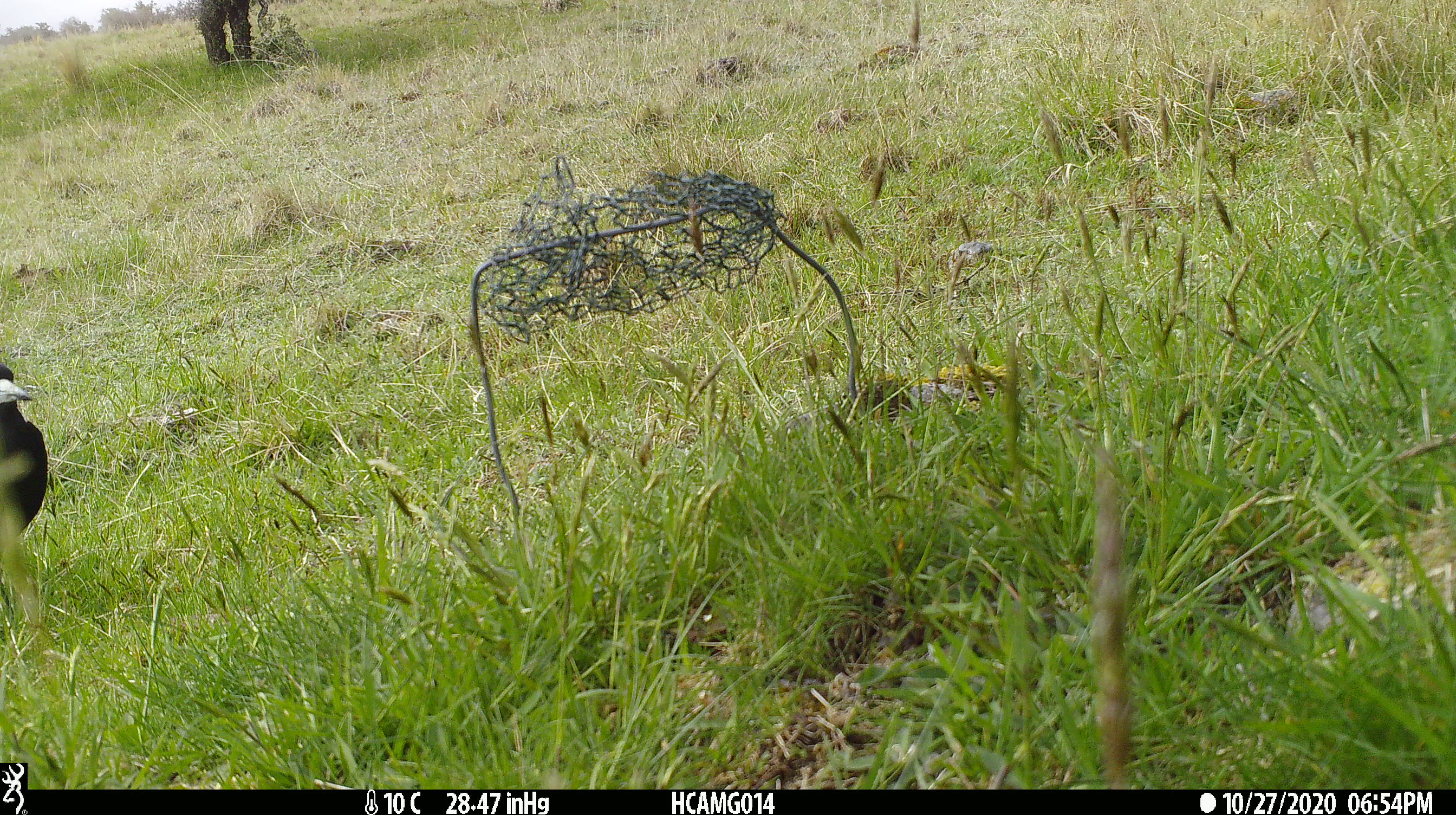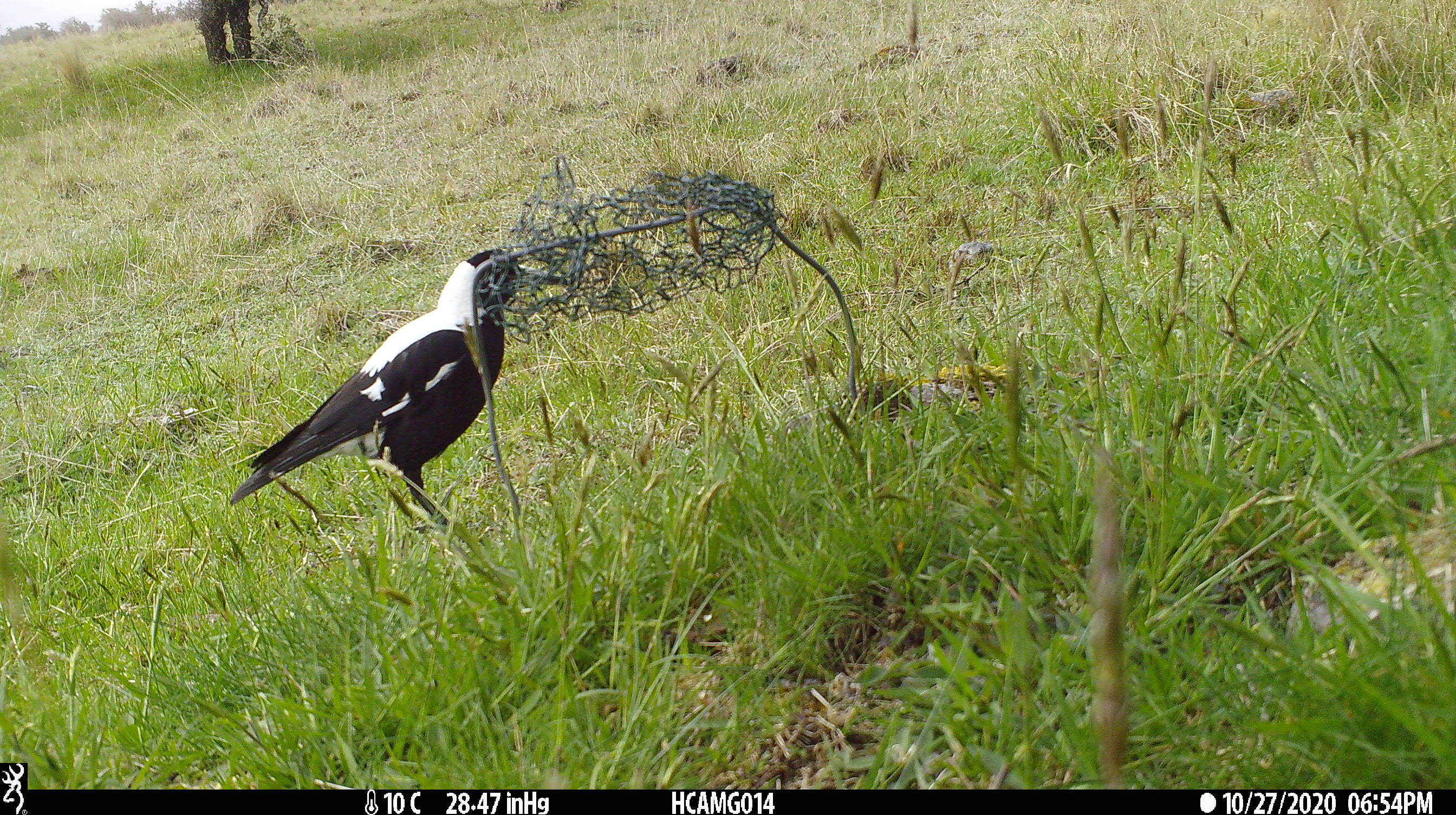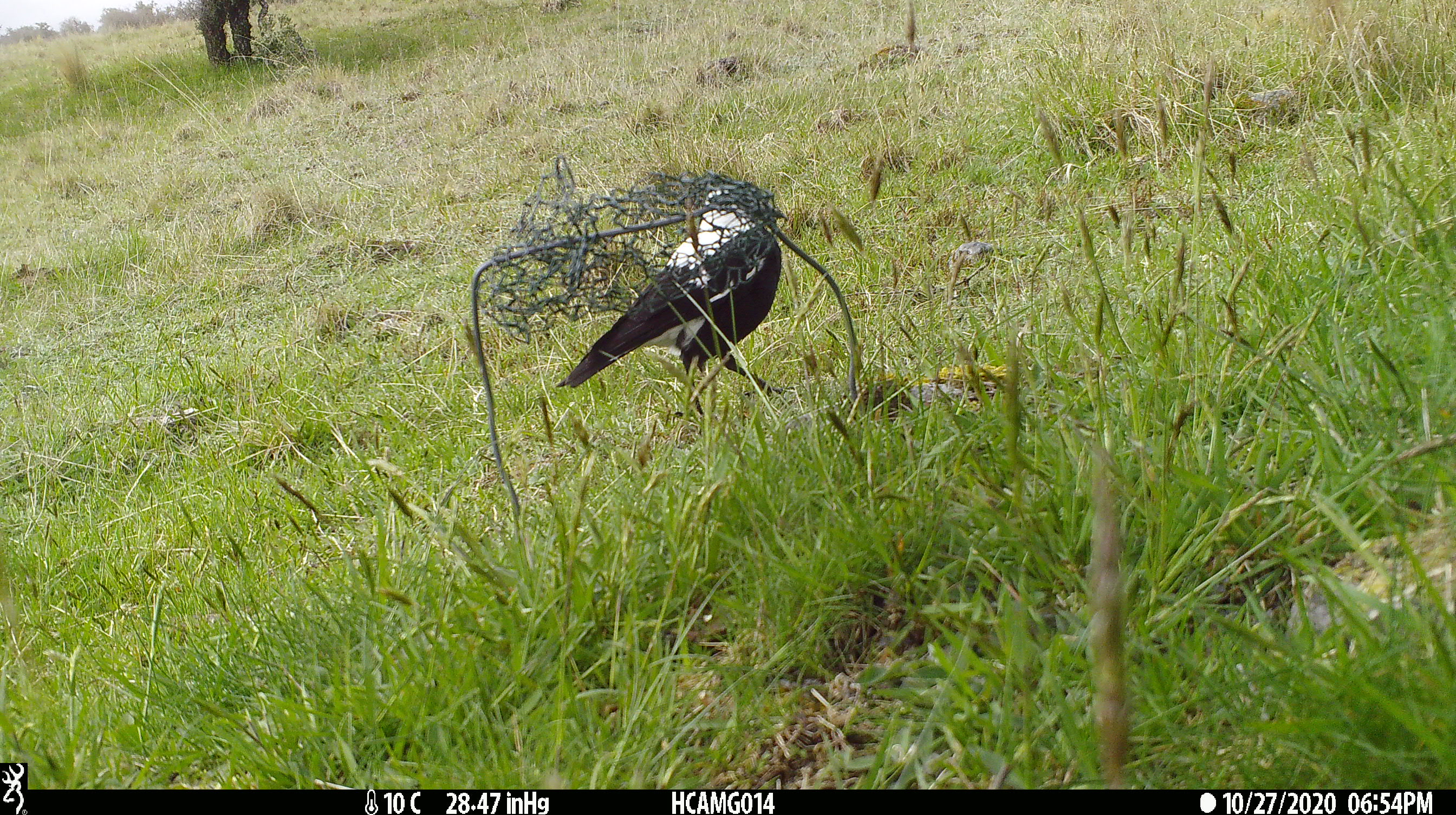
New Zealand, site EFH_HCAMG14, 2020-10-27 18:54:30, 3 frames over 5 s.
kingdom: Animalia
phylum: Chordata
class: Aves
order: Passeriformes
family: Artamidae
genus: Gymnorhina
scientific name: Gymnorhina tibicen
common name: australian magpie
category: magpie